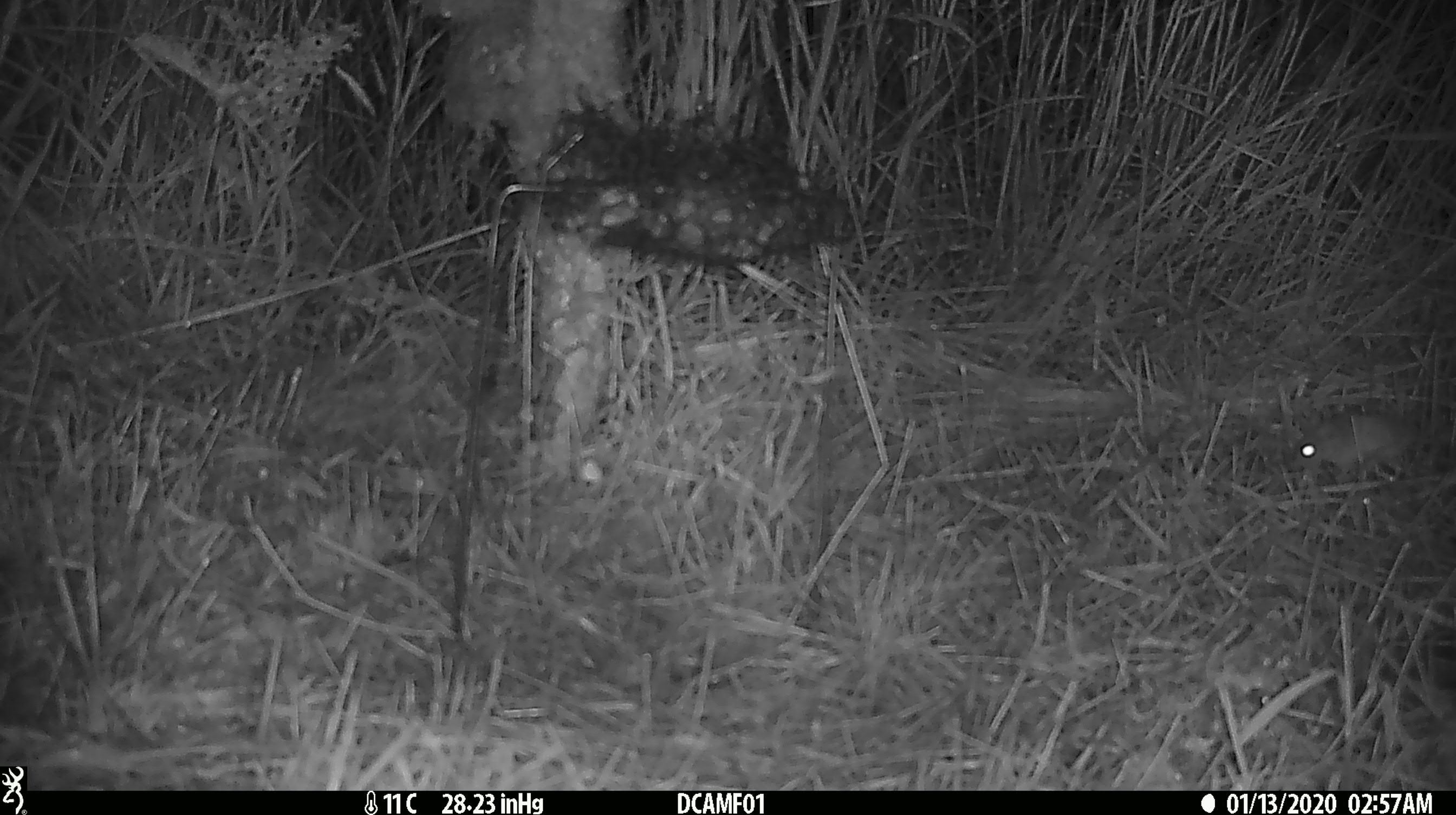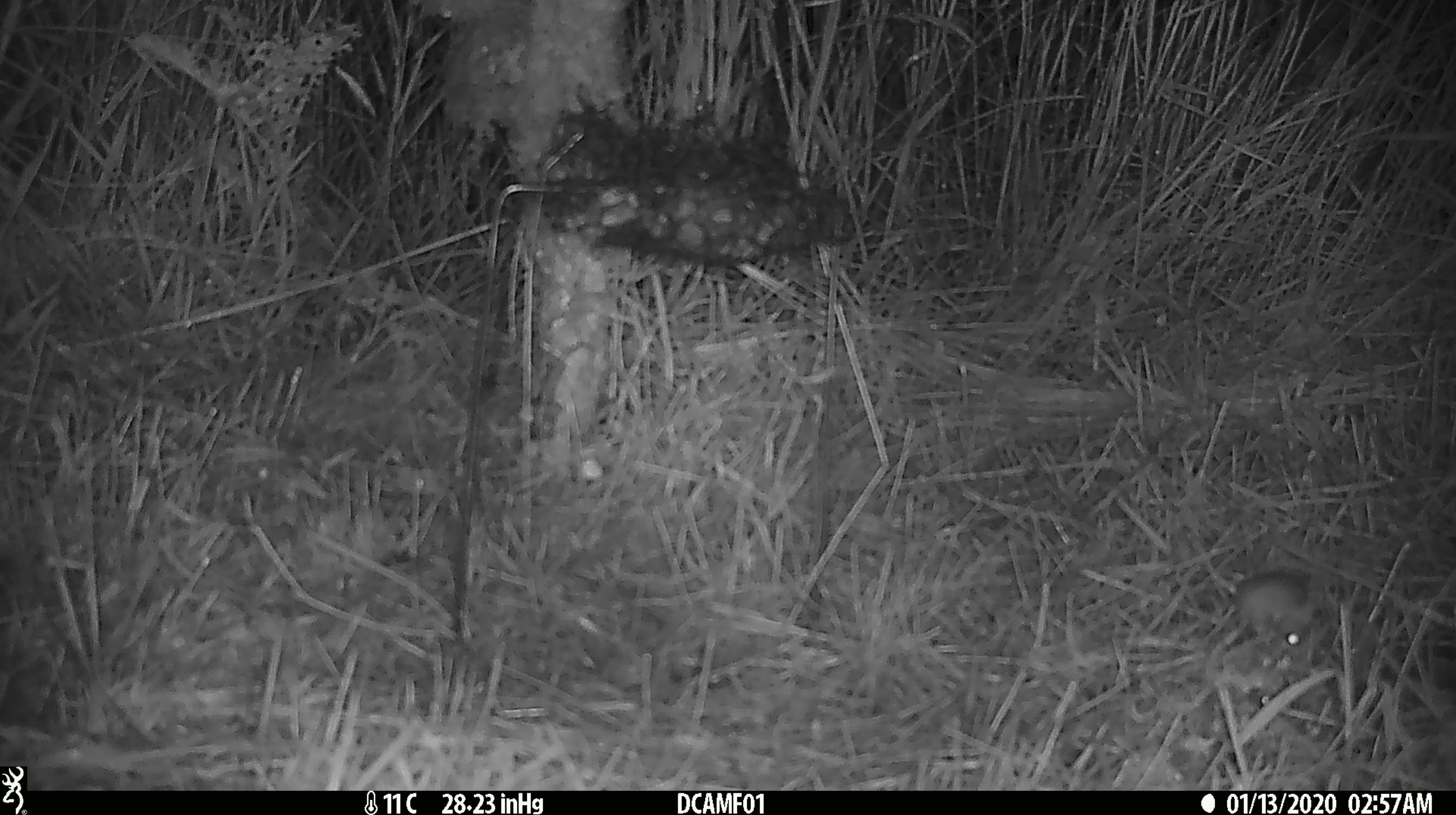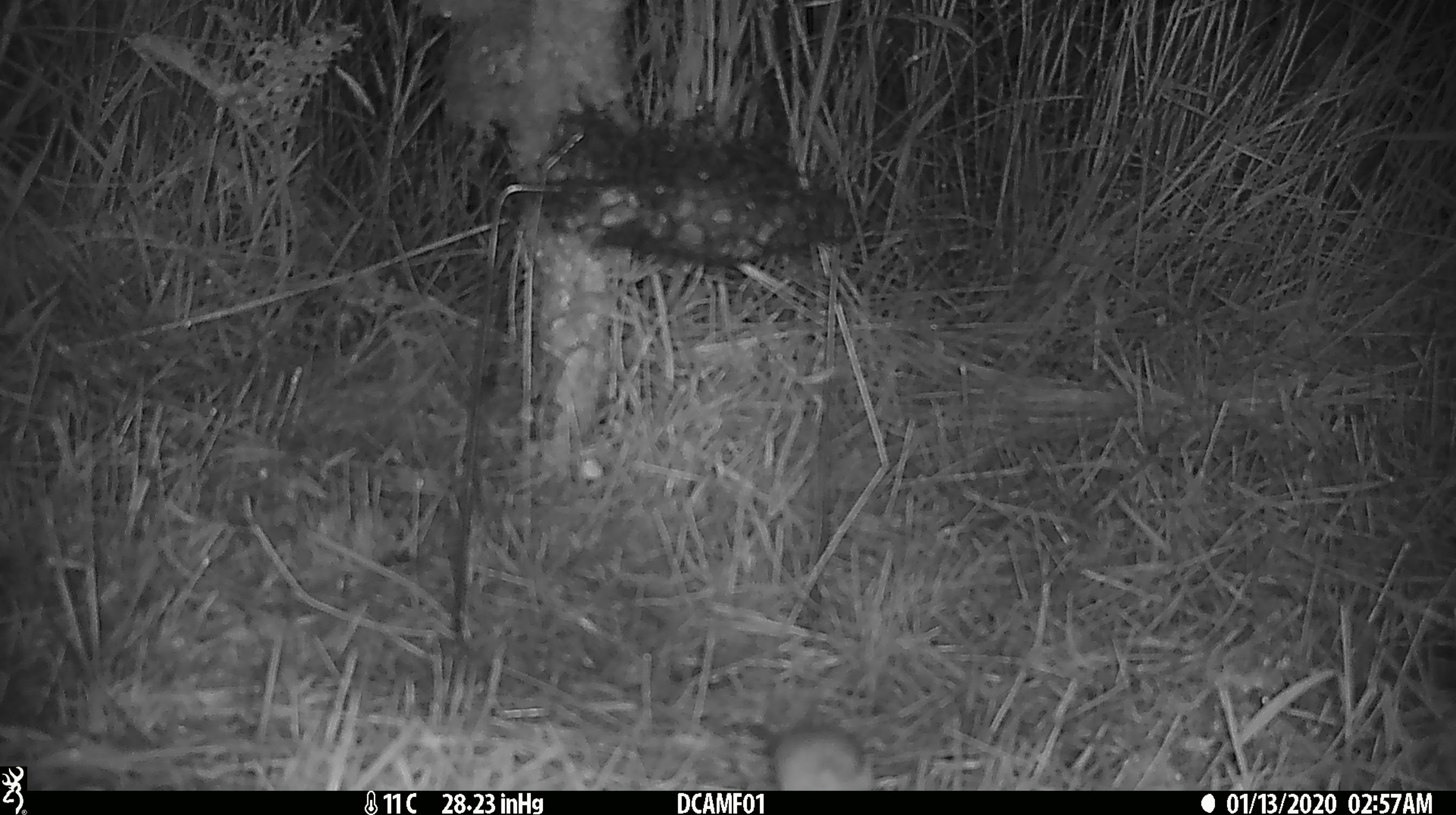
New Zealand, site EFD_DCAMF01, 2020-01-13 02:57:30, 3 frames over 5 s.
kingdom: Animalia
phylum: Chordata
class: Mammalia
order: Rodentia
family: Muridae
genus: Mus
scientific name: Mus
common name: mouse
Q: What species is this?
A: Mouse (Mus).